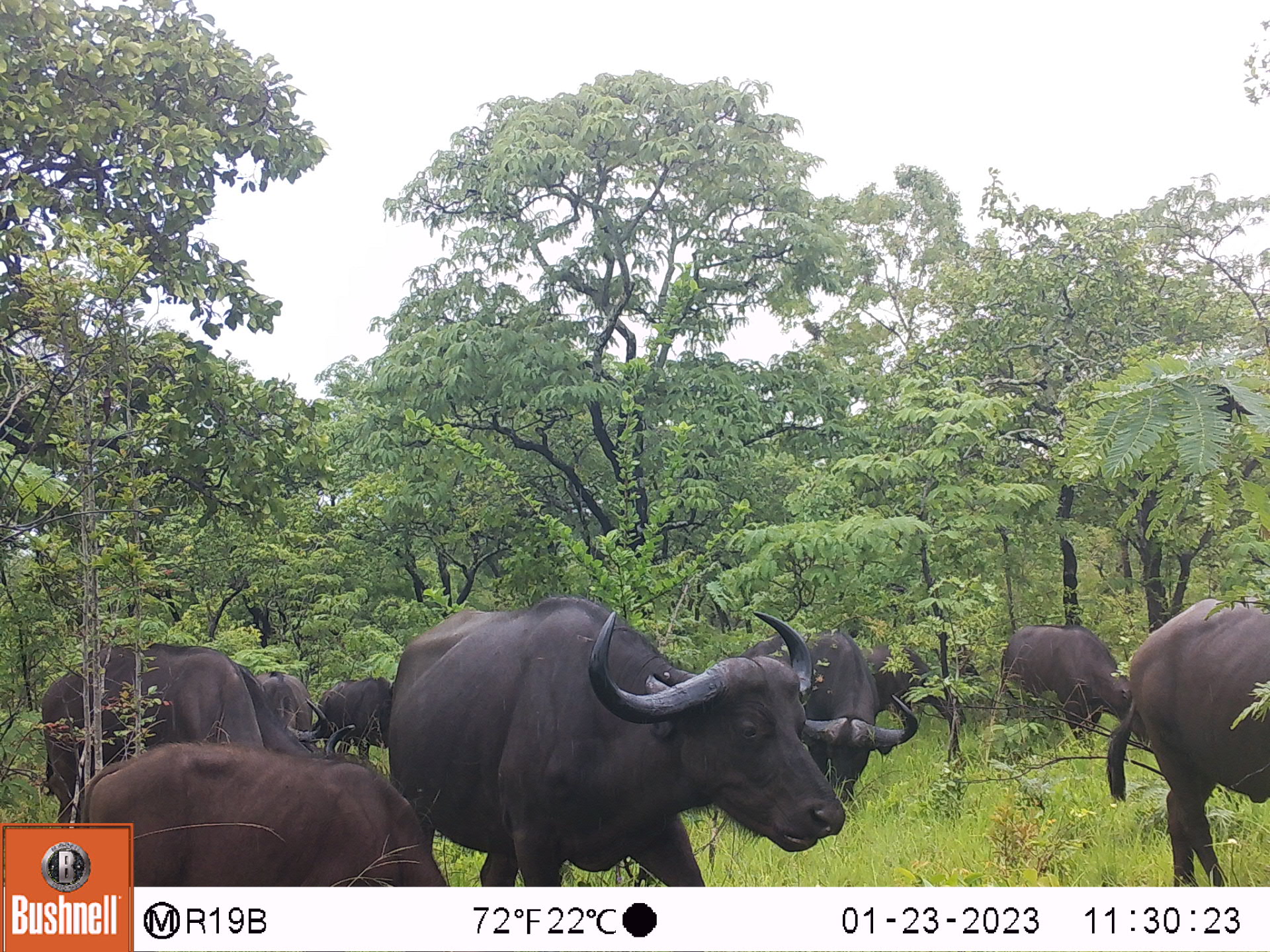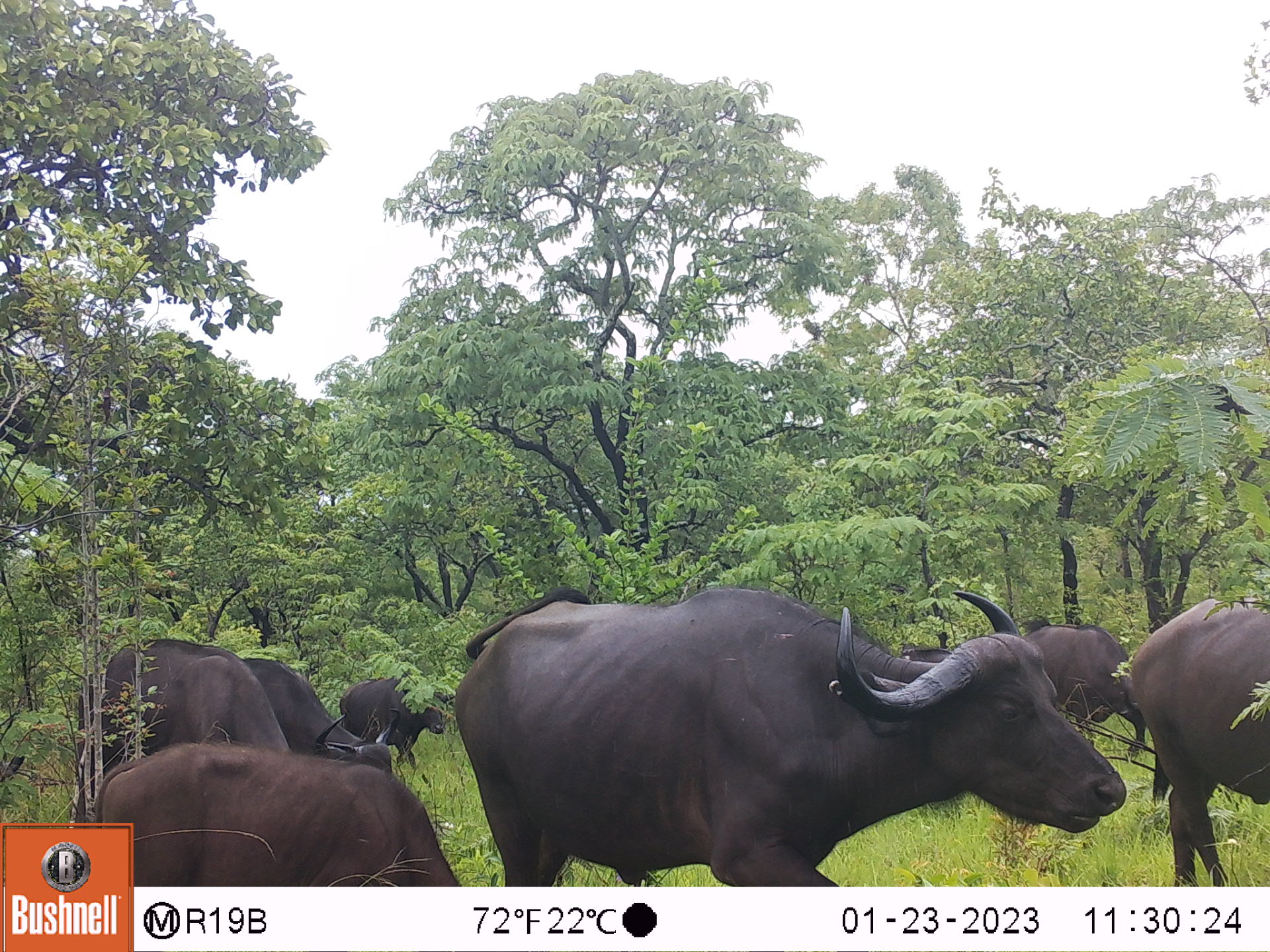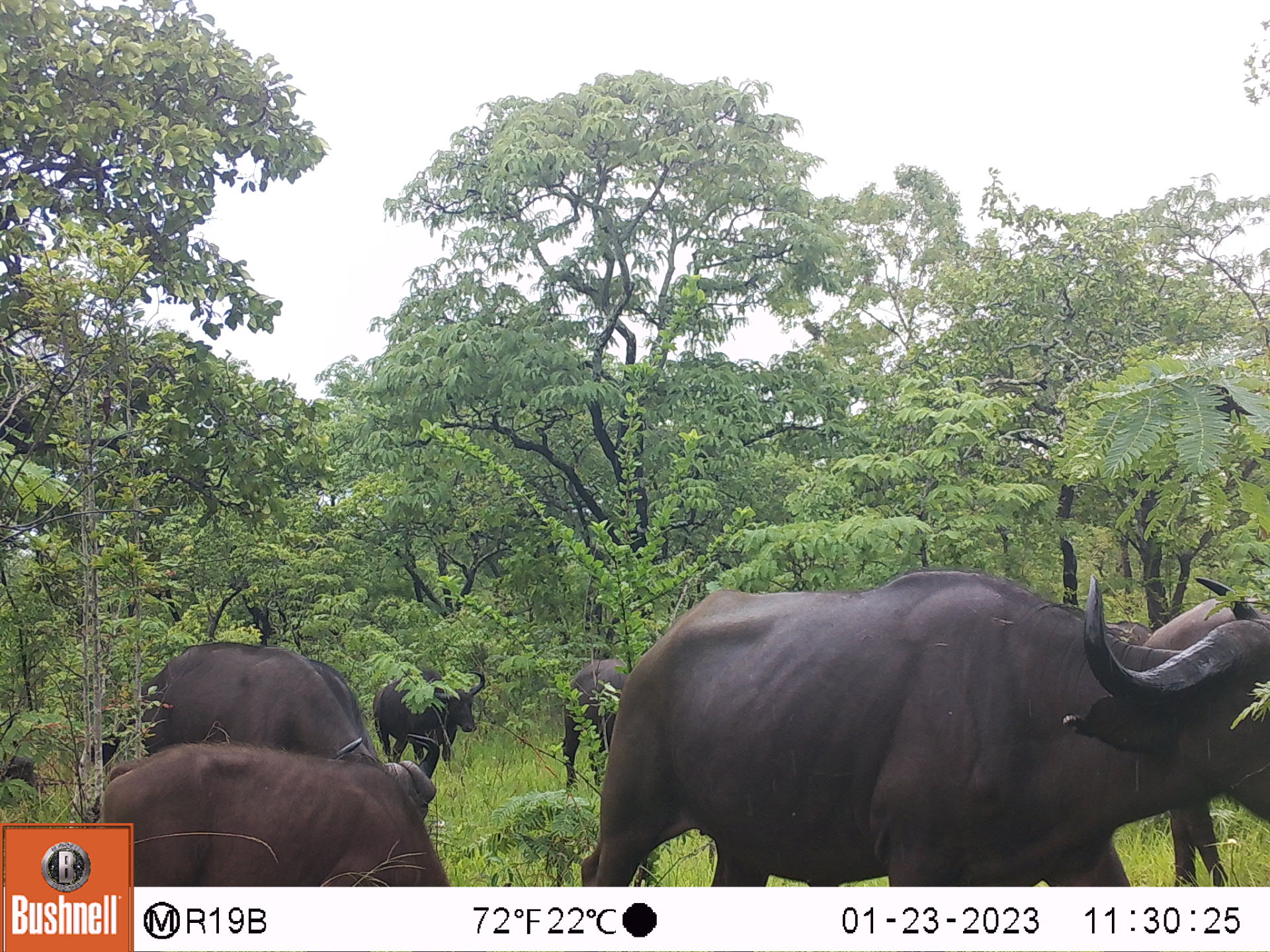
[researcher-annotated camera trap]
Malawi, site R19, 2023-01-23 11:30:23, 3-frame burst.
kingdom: Animalia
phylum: Chordata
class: Mammalia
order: Artiodactyla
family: Bovidae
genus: Syncerus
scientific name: Syncerus caffer caffer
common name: cape buffalo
Cape buffalo (Syncerus caffer caffer), count 7.